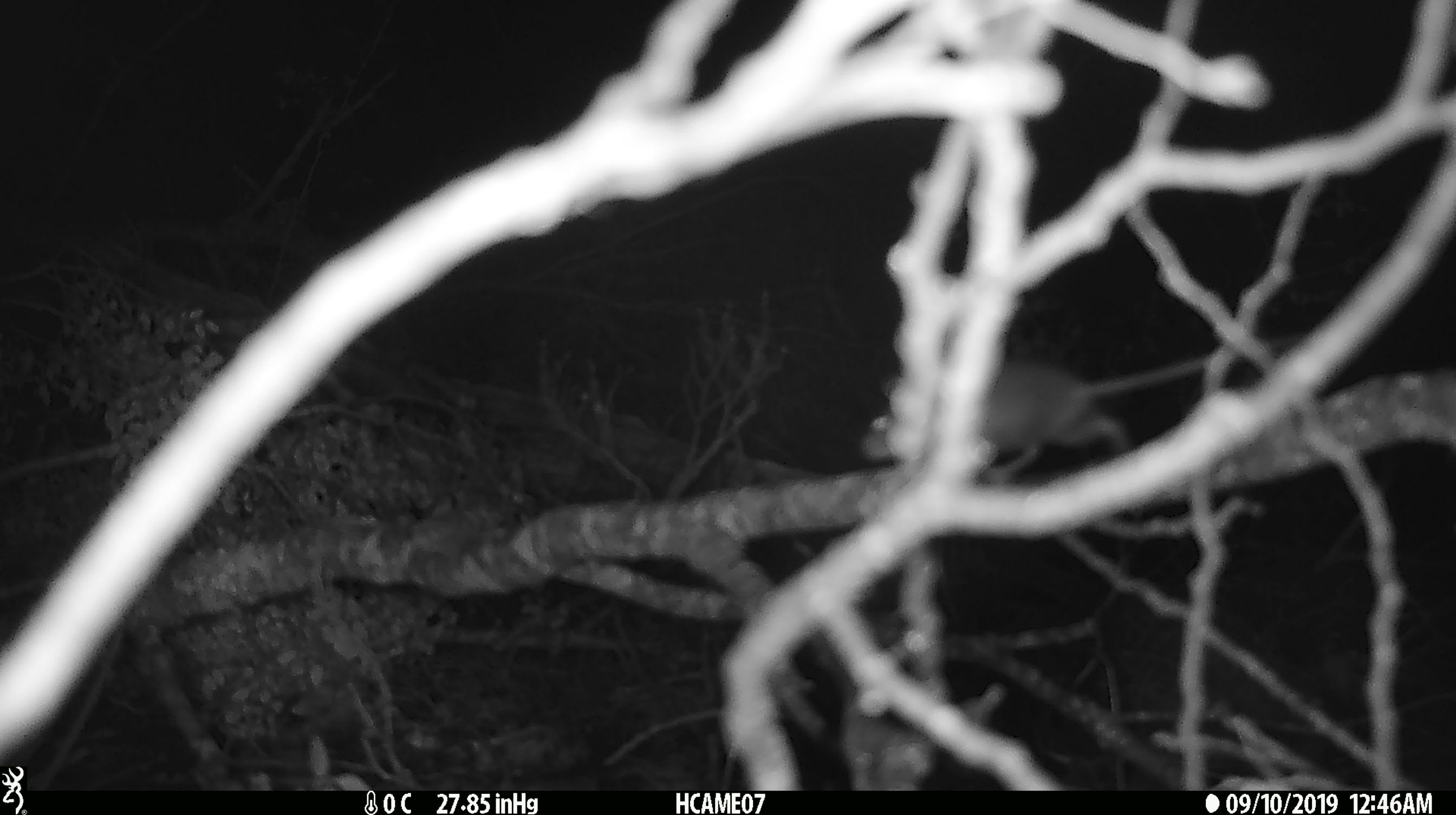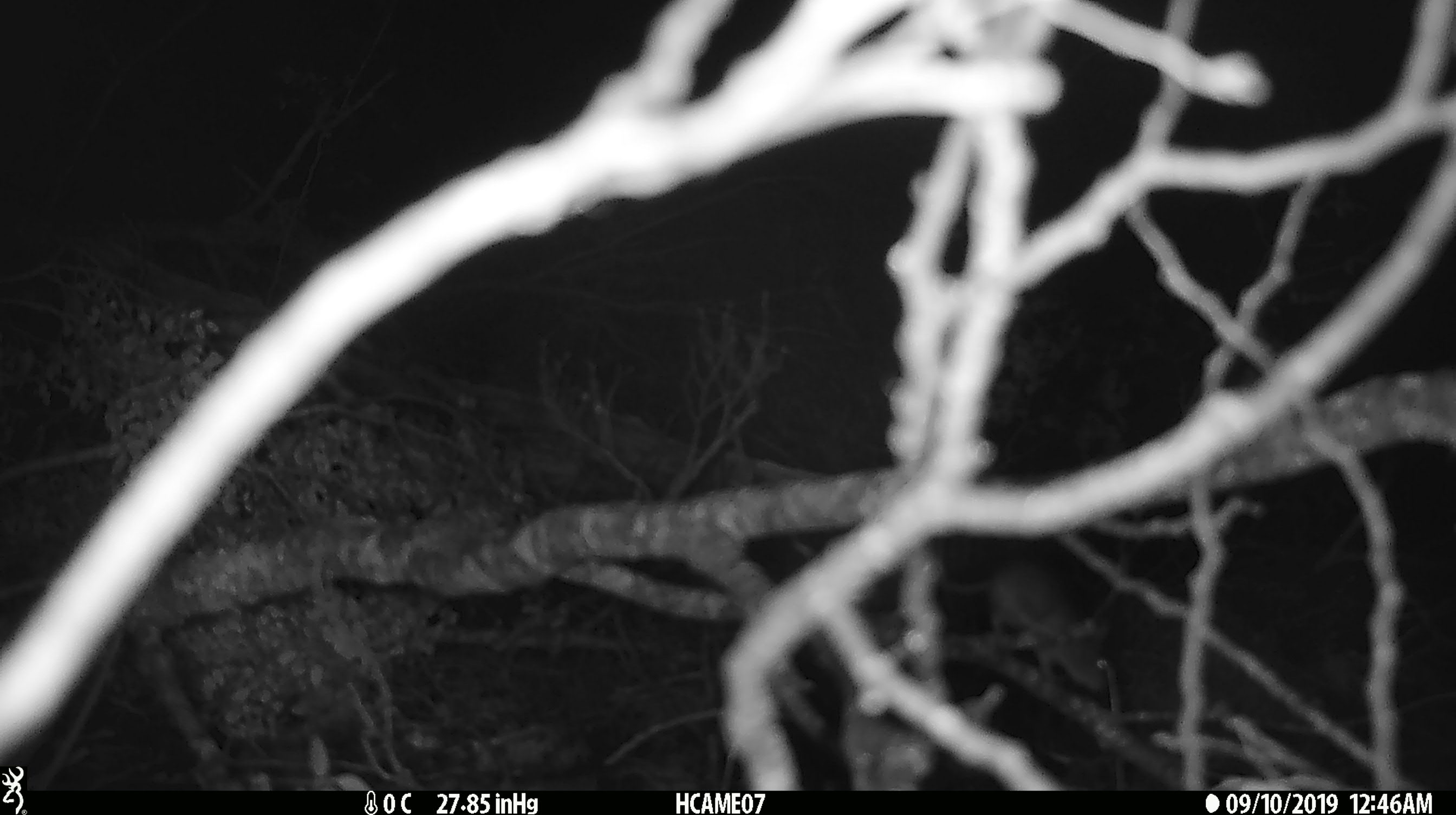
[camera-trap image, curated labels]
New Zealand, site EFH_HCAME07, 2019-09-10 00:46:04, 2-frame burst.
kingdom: Animalia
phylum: Chordata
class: Mammalia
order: Rodentia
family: Muridae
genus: Mus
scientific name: Mus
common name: mouse